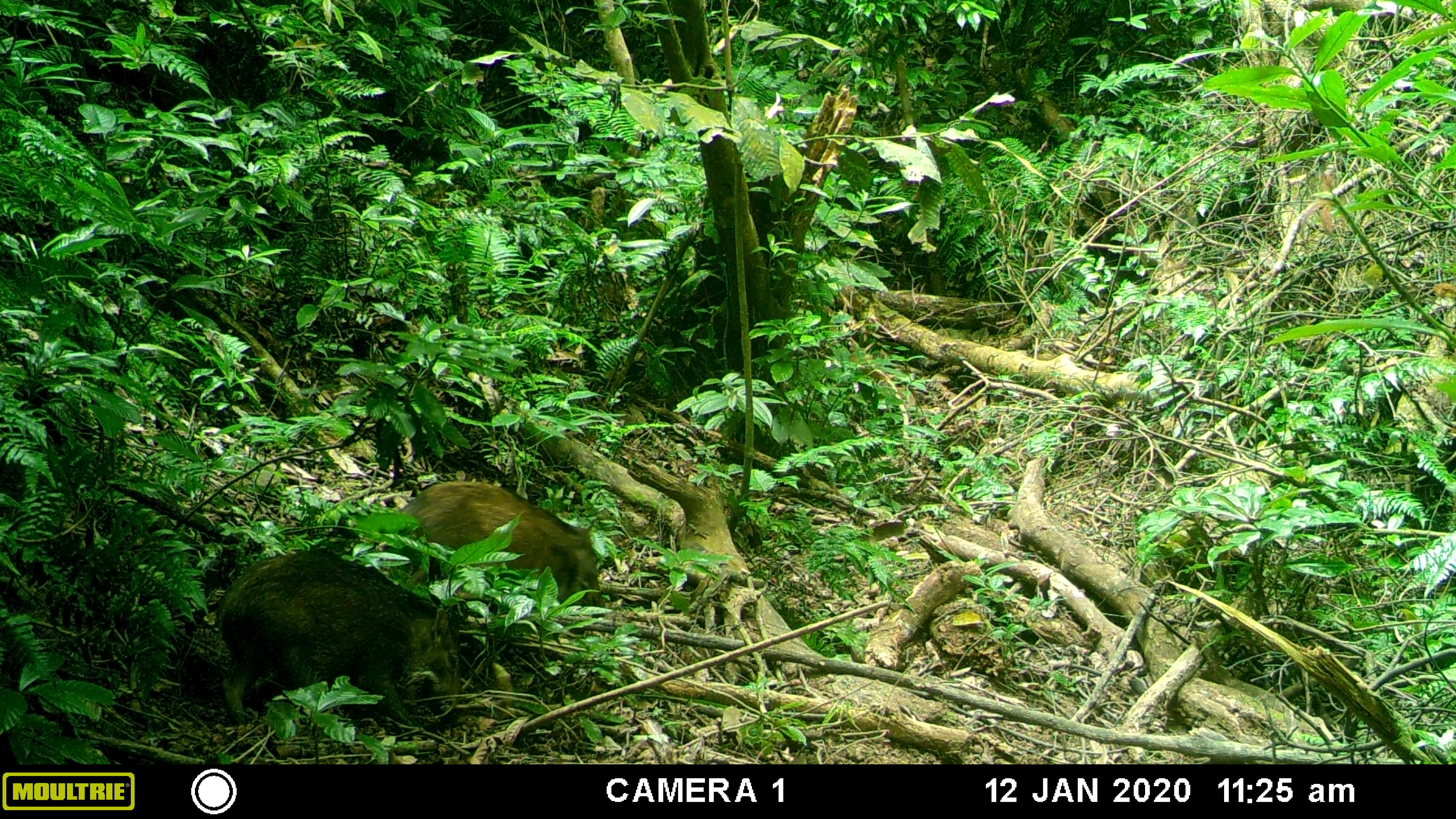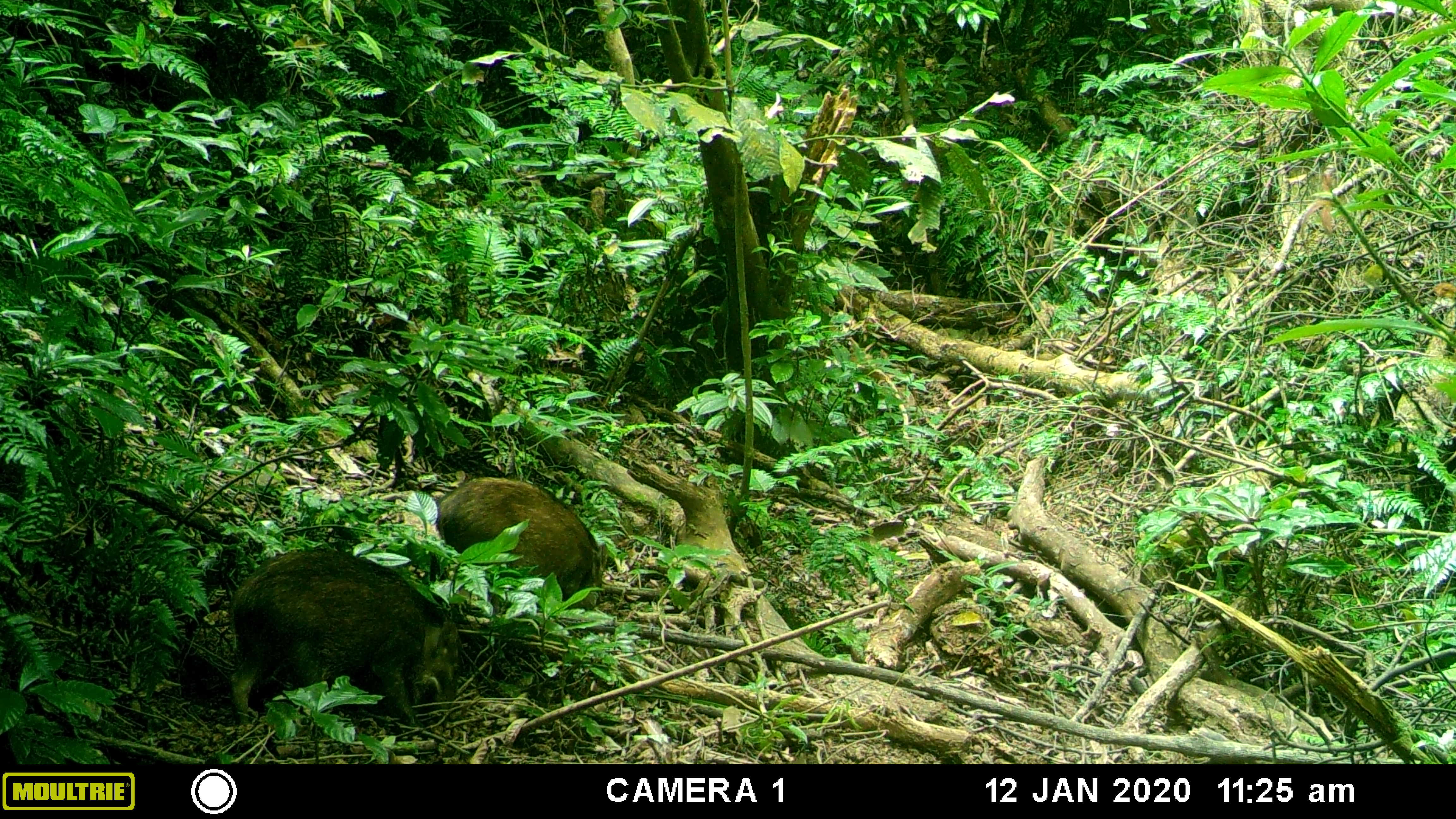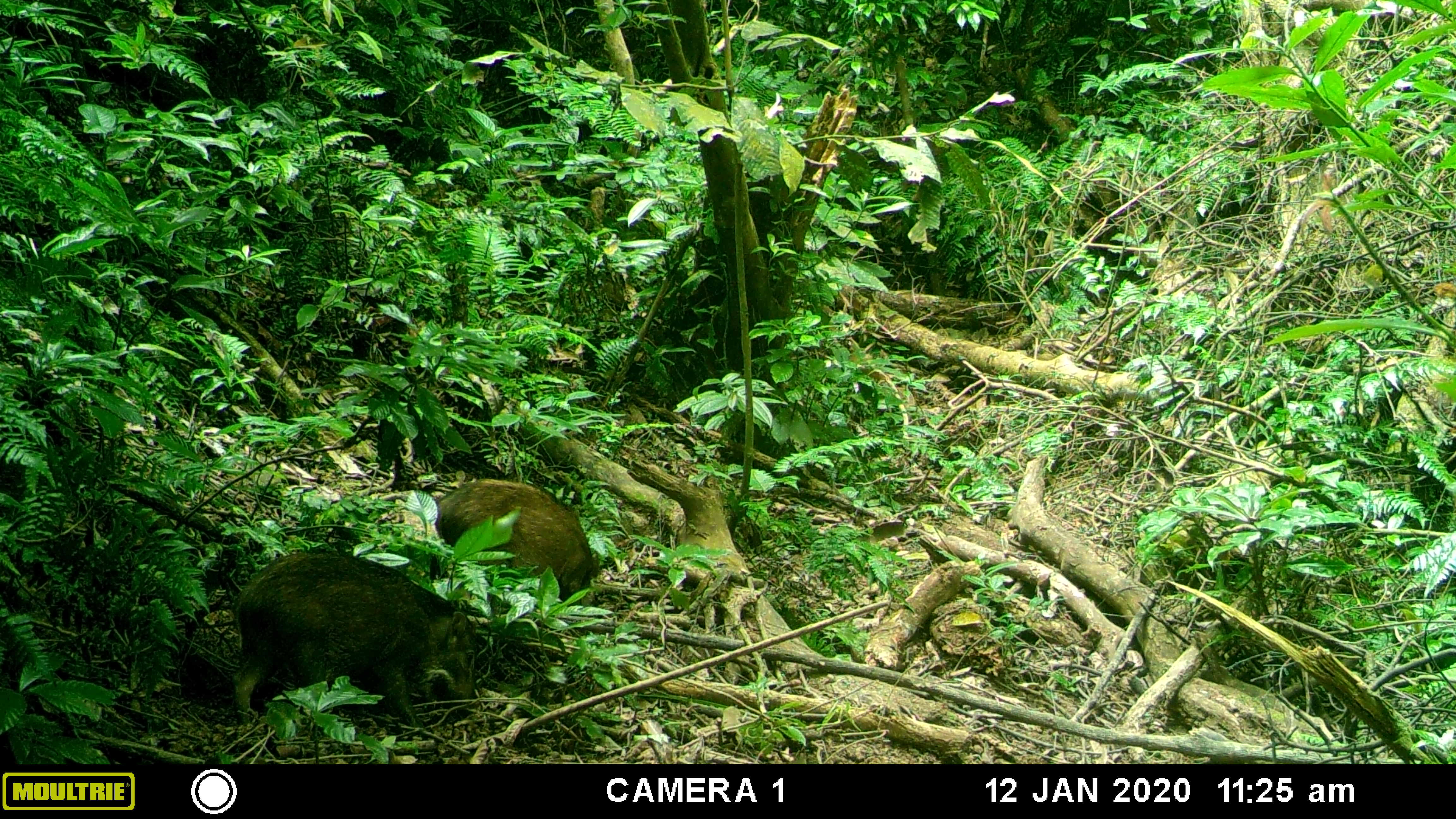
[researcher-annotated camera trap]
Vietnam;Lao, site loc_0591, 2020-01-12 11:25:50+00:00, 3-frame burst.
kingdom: Animalia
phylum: Chordata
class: Mammalia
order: Artiodactyla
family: Suidae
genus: Sus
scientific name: Sus scrofa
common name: eurasian wild pig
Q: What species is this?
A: Eurasian wild pig (Sus scrofa).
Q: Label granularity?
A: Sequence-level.